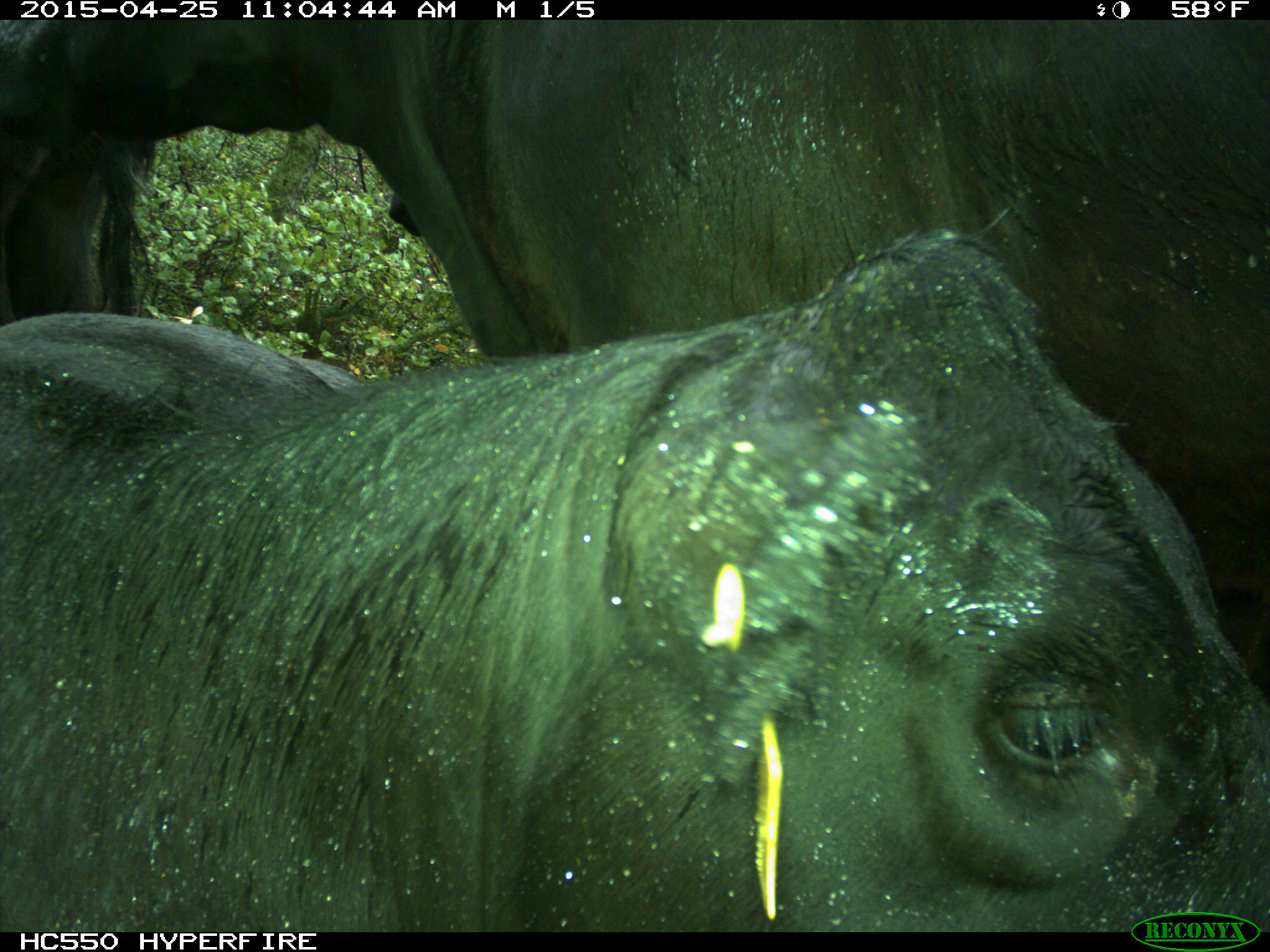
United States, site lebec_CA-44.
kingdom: Animalia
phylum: Chordata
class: Mammalia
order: Artiodactyla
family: Suidae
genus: Sus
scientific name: Sus scrofa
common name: wild boar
Sus scrofa (wild boar).